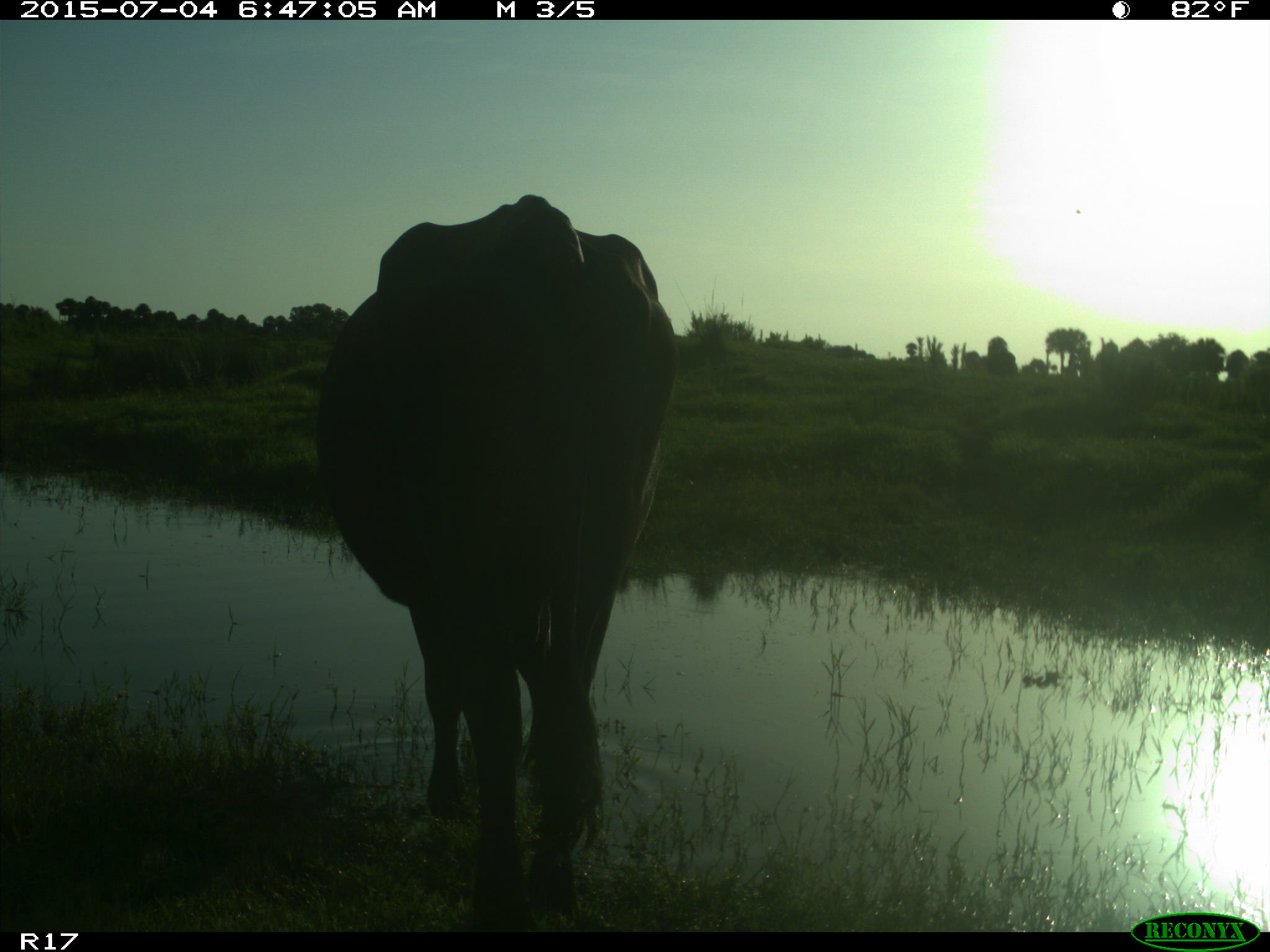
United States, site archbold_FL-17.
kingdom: Animalia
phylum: Chordata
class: Mammalia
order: Artiodactyla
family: Bovidae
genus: Bos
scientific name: Bos taurus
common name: domestic cow